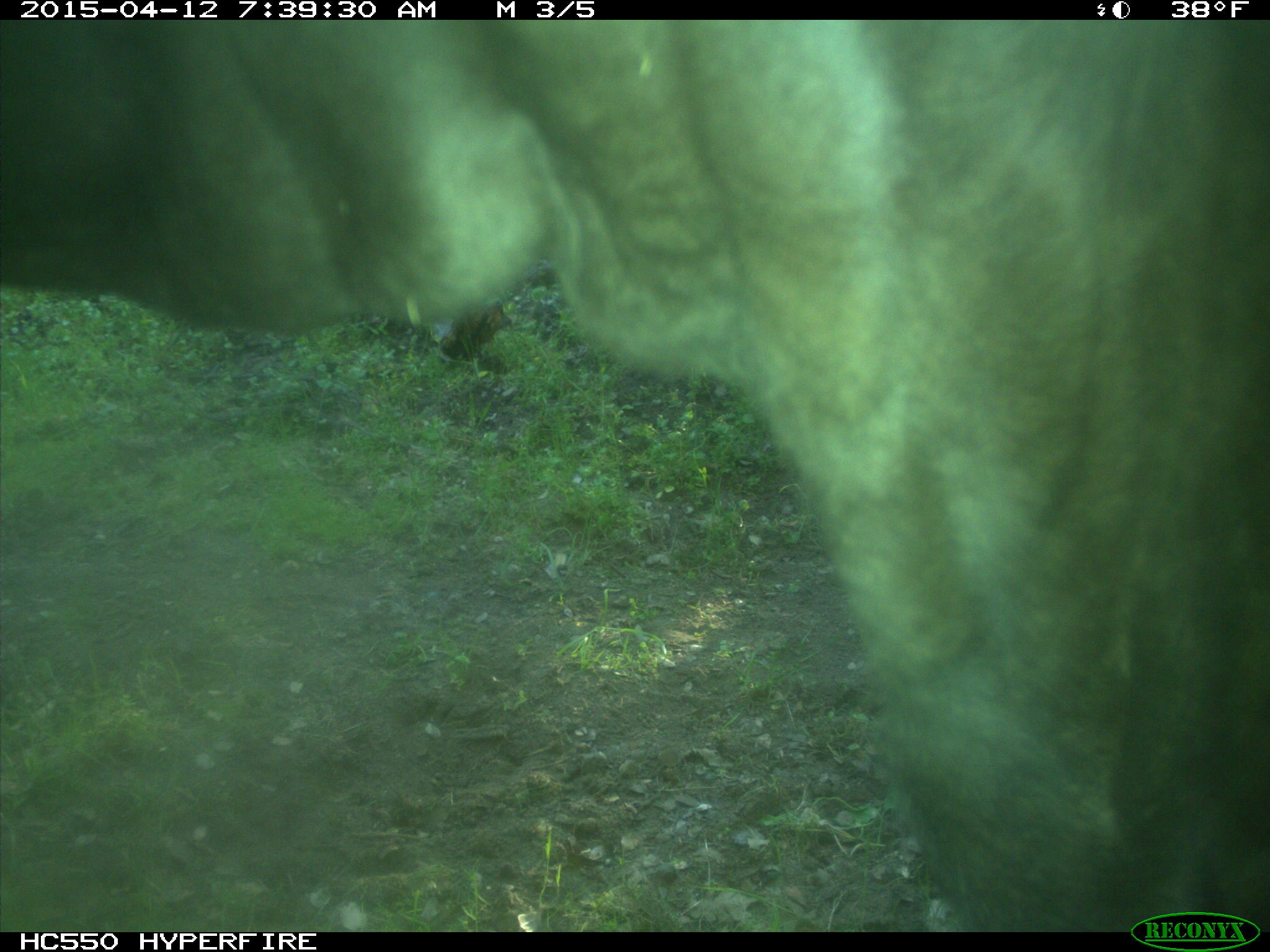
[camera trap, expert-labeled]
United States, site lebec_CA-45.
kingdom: Animalia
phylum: Chordata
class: Mammalia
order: Artiodactyla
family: Bovidae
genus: Bos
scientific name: Bos taurus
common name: domestic cow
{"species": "Bos taurus (domestic cow)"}